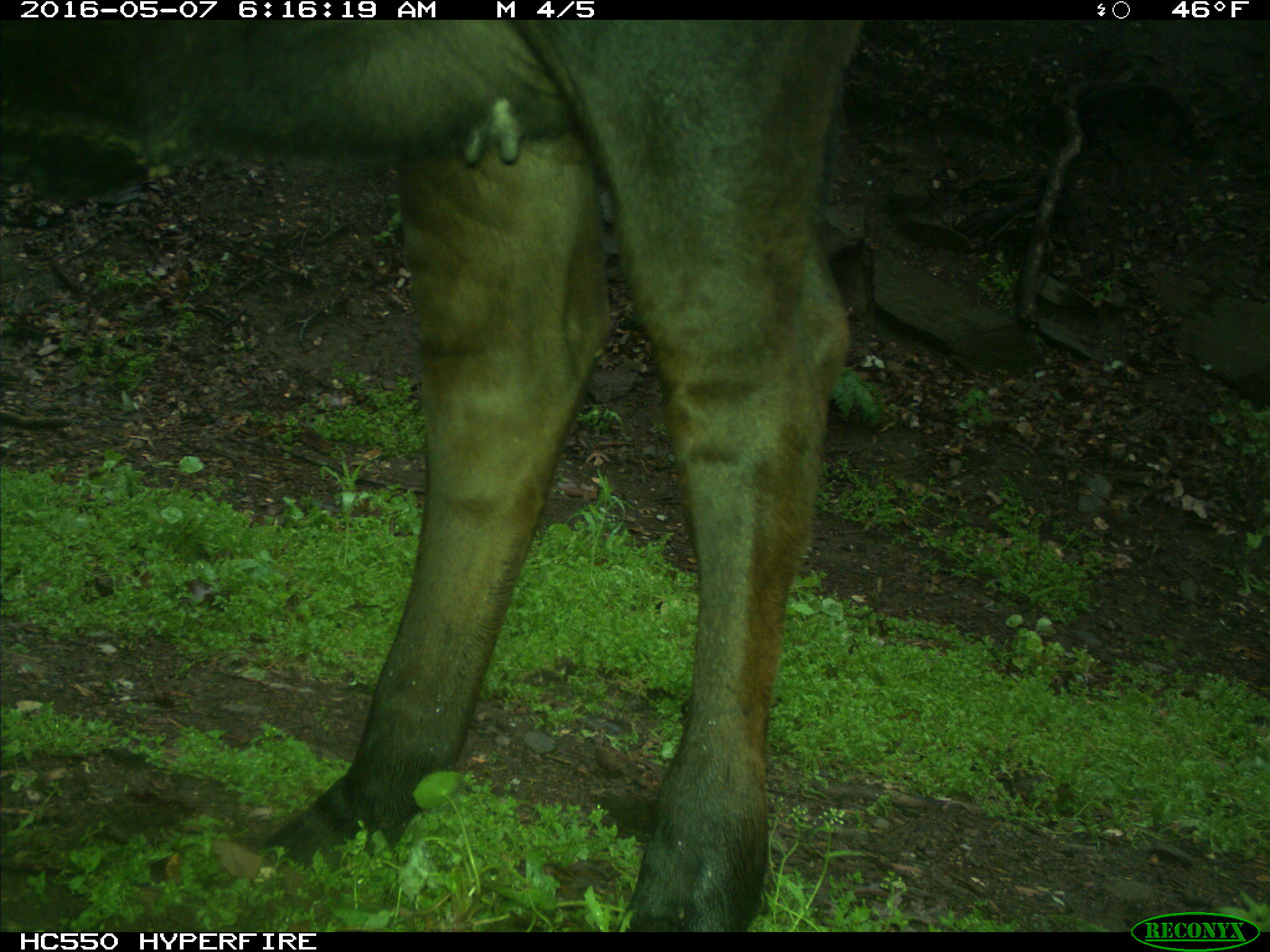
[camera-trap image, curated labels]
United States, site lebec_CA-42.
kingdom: Animalia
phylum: Chordata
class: Mammalia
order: Artiodactyla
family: Bovidae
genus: Bos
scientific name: Bos taurus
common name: domestic cow